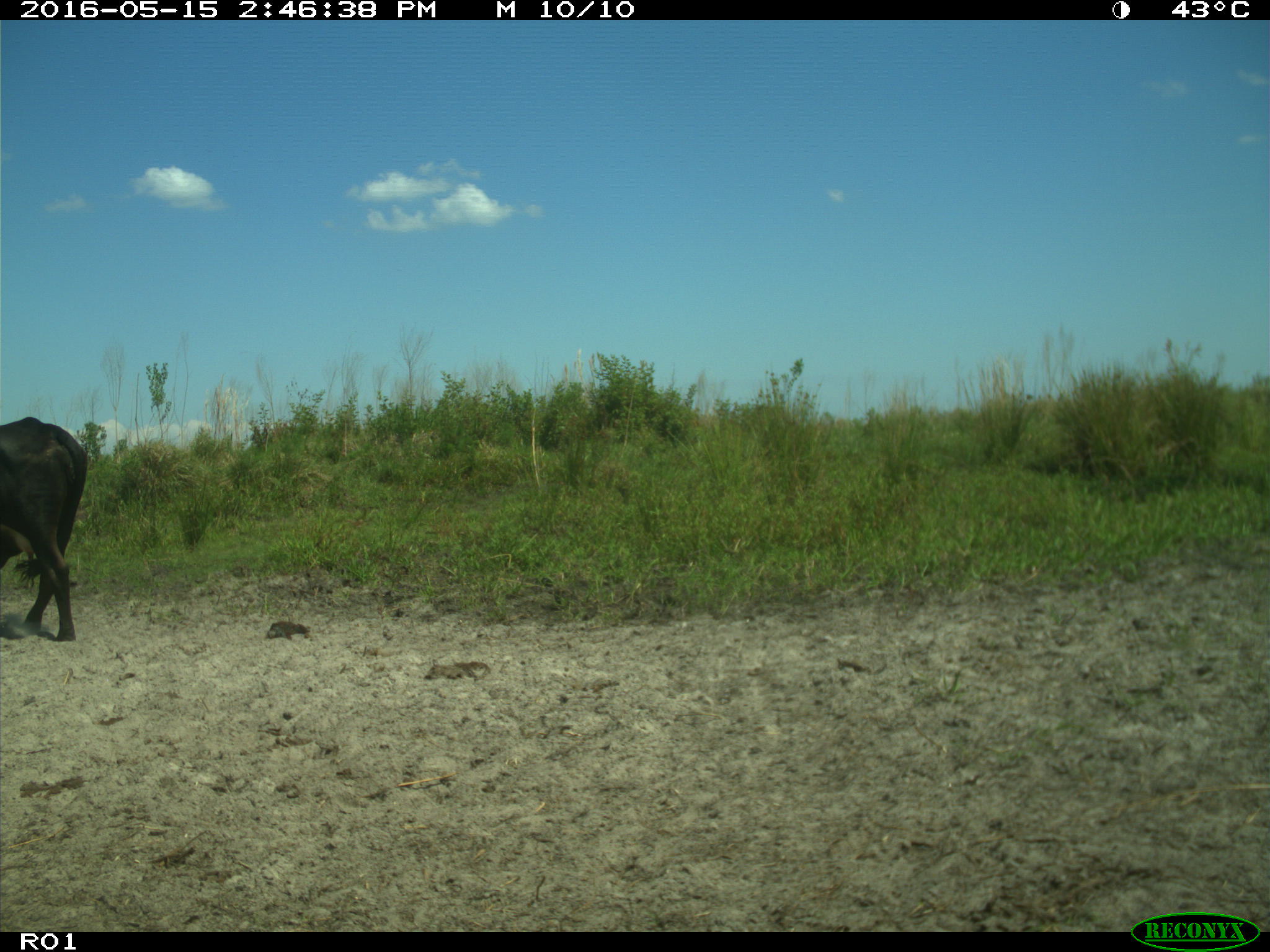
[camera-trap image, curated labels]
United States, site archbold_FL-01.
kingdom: Animalia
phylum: Chordata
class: Mammalia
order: Artiodactyla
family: Bovidae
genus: Bos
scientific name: Bos taurus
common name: domestic cow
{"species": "Bos taurus (domestic cow)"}